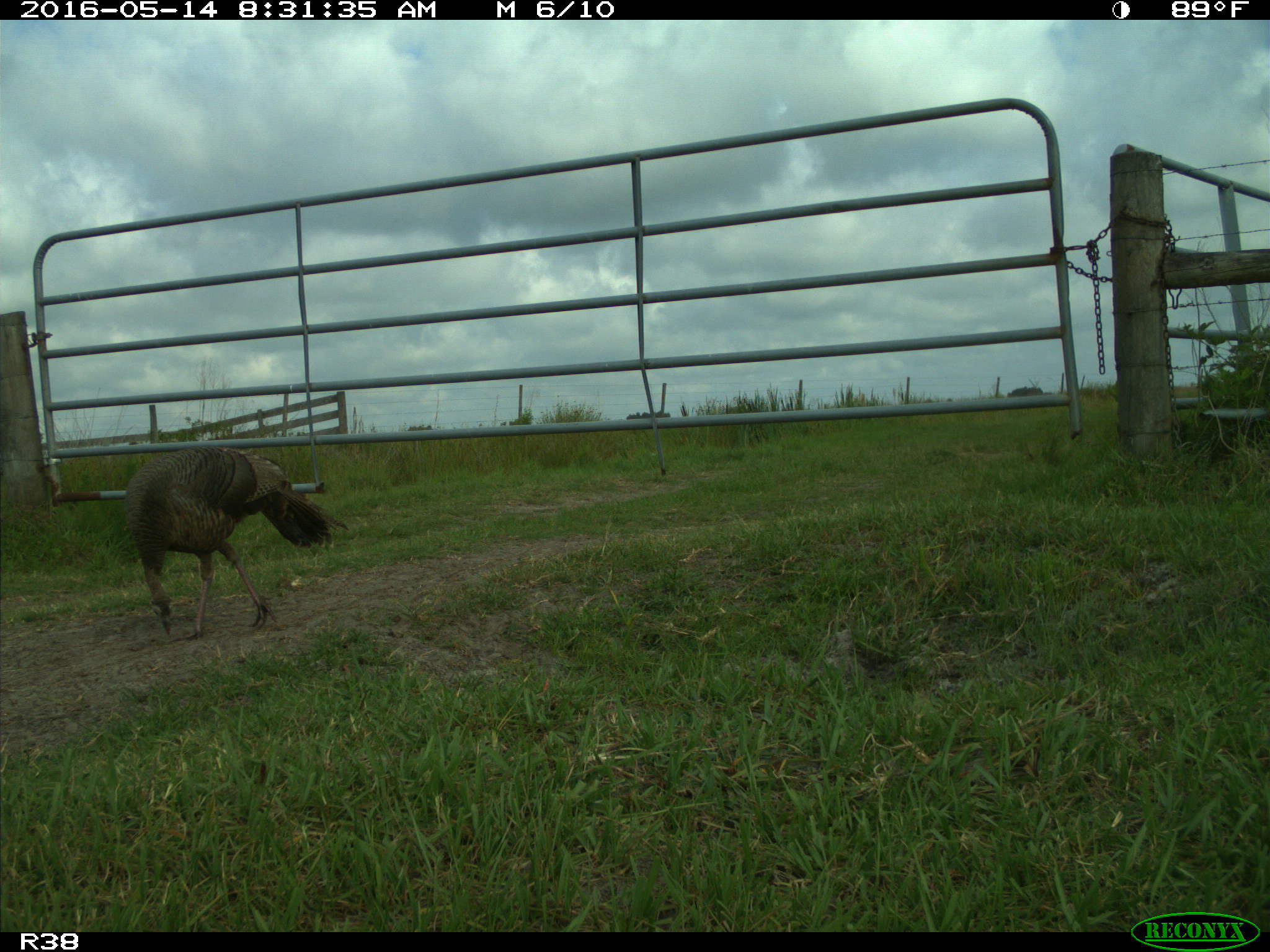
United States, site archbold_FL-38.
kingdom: Animalia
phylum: Chordata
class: Aves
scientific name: Aves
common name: birds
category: unidentified bird